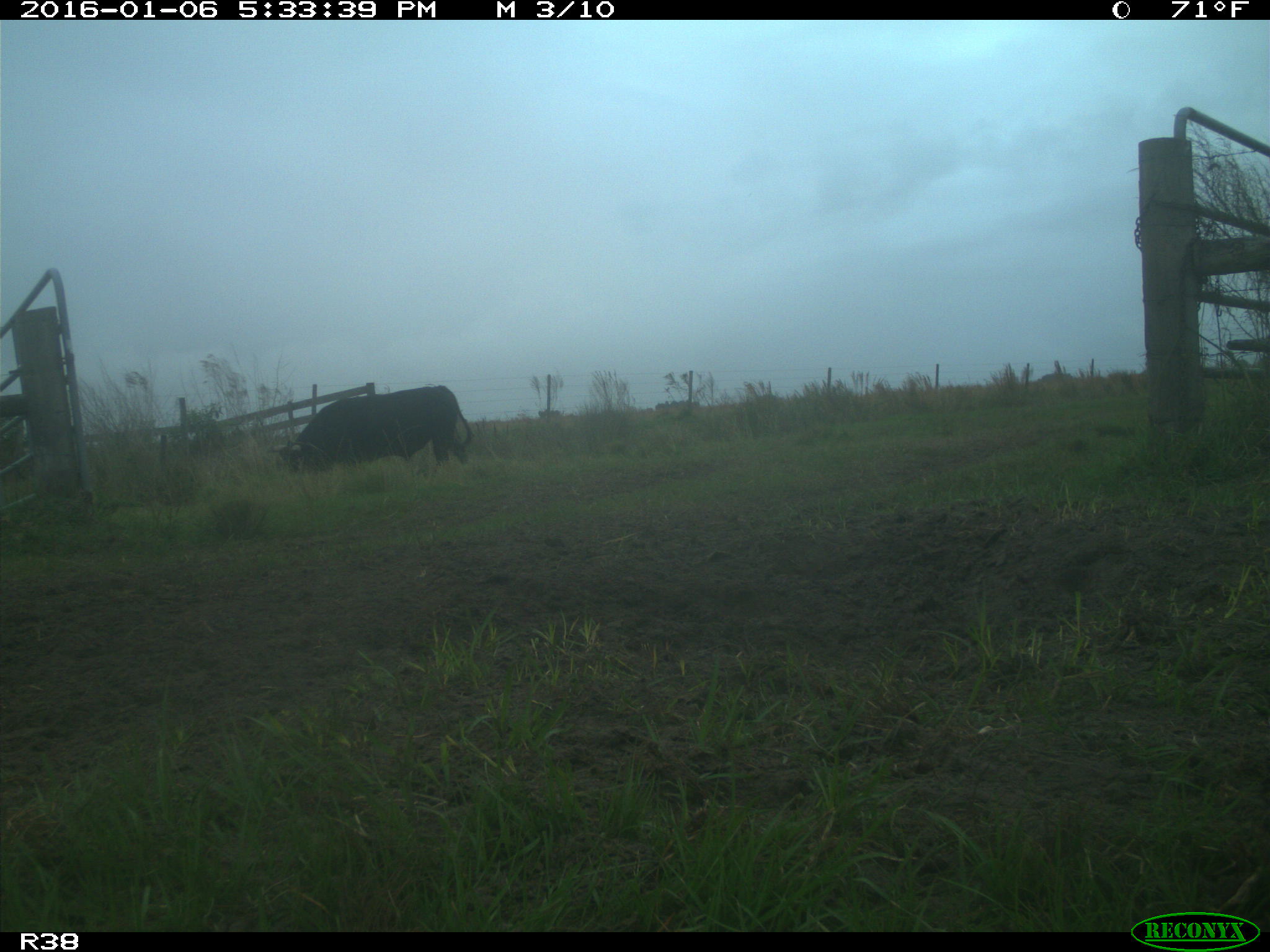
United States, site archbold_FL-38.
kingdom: Animalia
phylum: Chordata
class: Mammalia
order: Artiodactyla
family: Bovidae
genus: Bos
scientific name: Bos taurus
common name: domestic cow